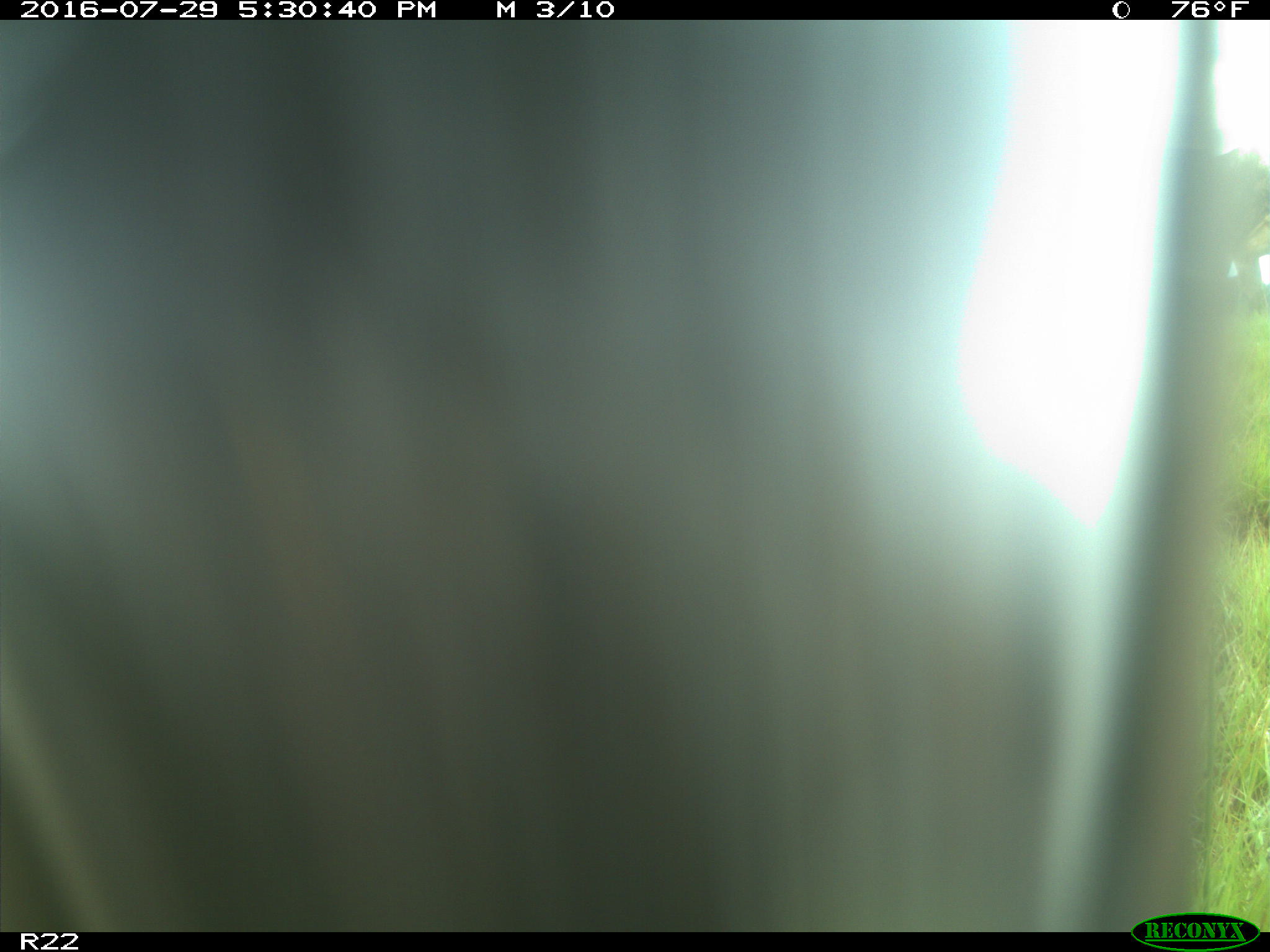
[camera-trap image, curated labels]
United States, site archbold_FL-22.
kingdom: Animalia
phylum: Chordata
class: Mammalia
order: Artiodactyla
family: Bovidae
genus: Bos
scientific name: Bos taurus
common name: domestic cow